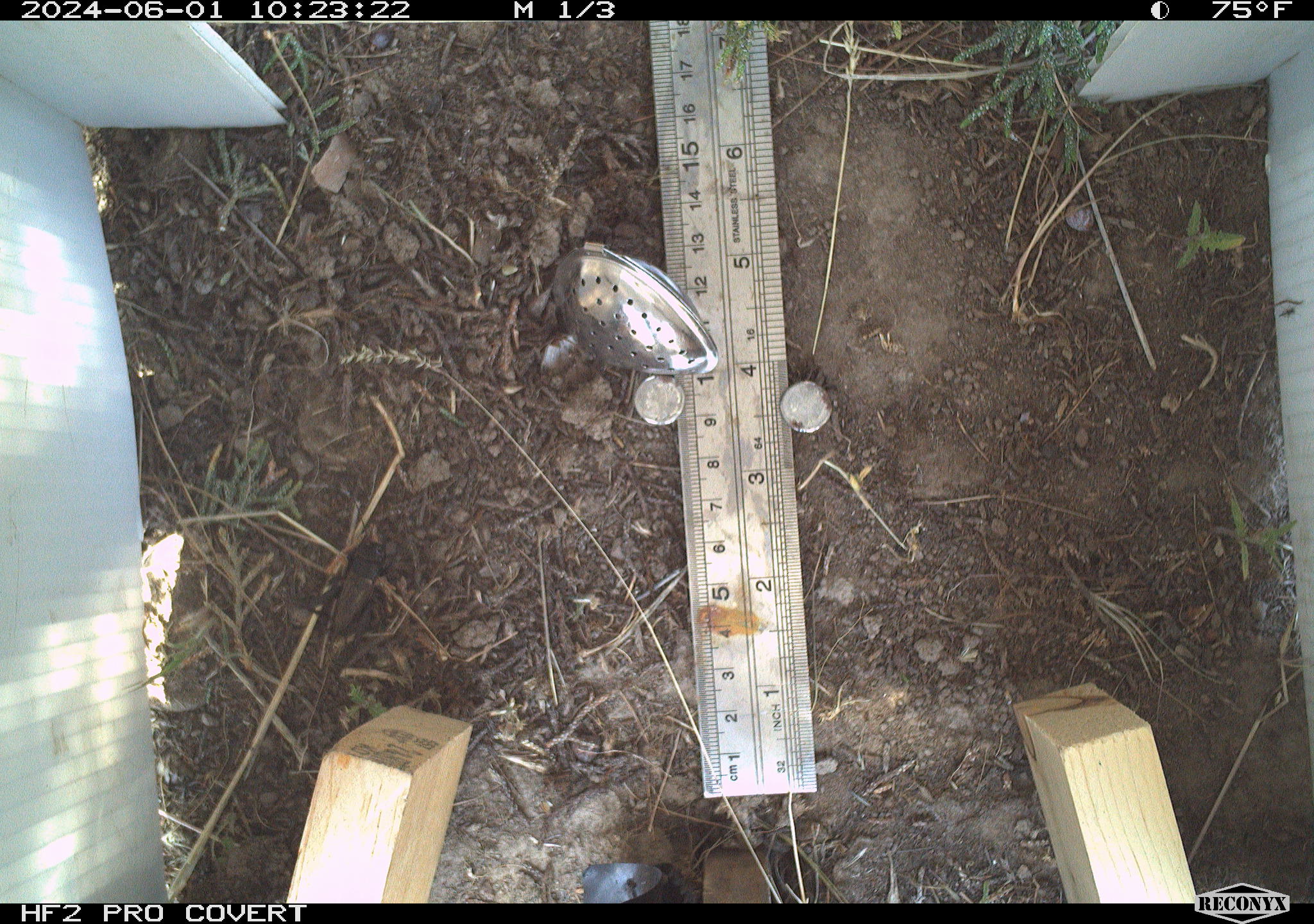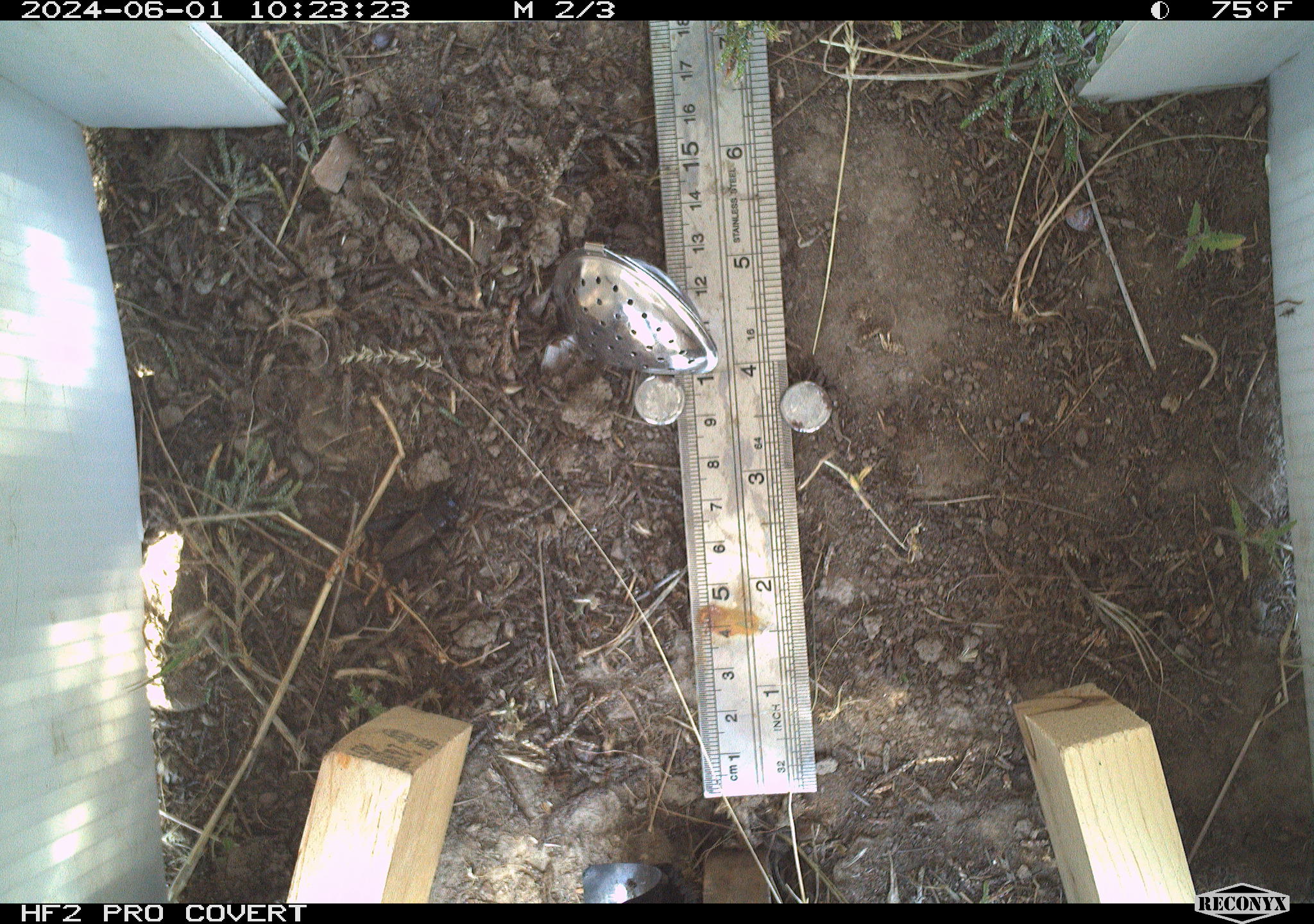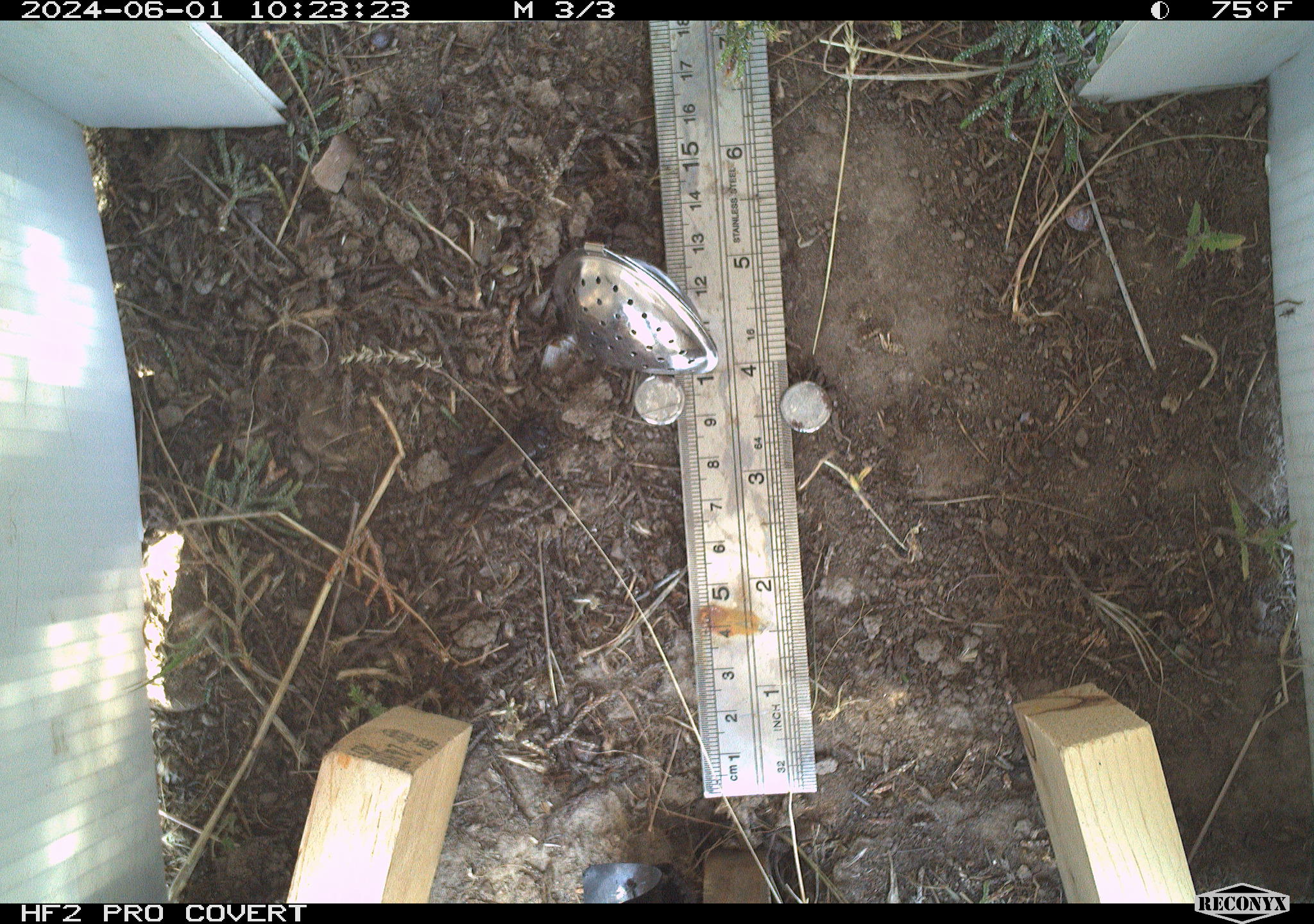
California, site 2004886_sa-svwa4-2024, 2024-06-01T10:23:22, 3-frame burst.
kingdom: Animalia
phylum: Arthropoda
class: Insecta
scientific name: Insecta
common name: insect